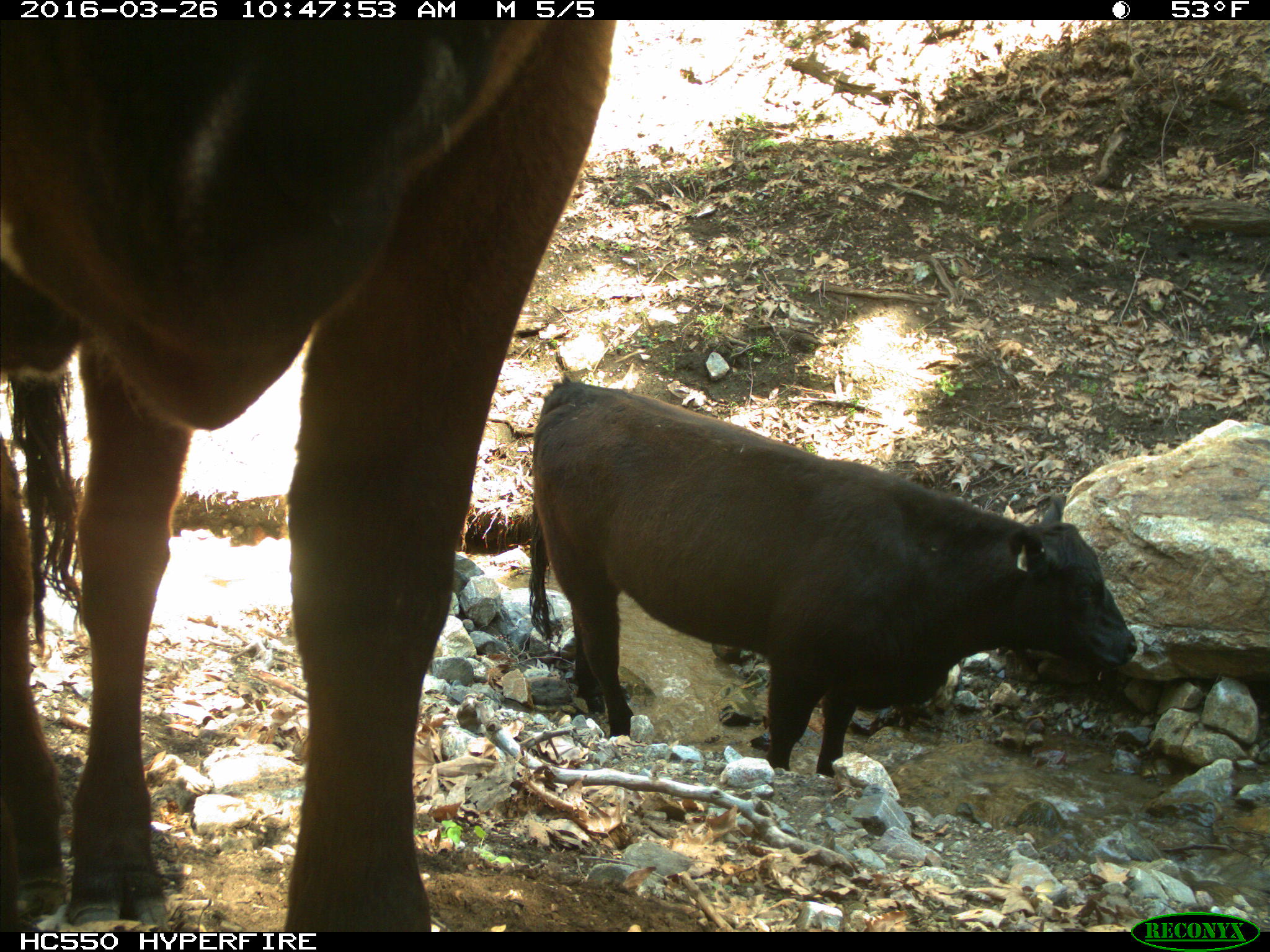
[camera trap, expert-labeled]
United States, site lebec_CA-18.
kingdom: Animalia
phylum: Chordata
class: Mammalia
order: Artiodactyla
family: Bovidae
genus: Bos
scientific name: Bos taurus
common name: domestic cow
Bos taurus (domestic cow).